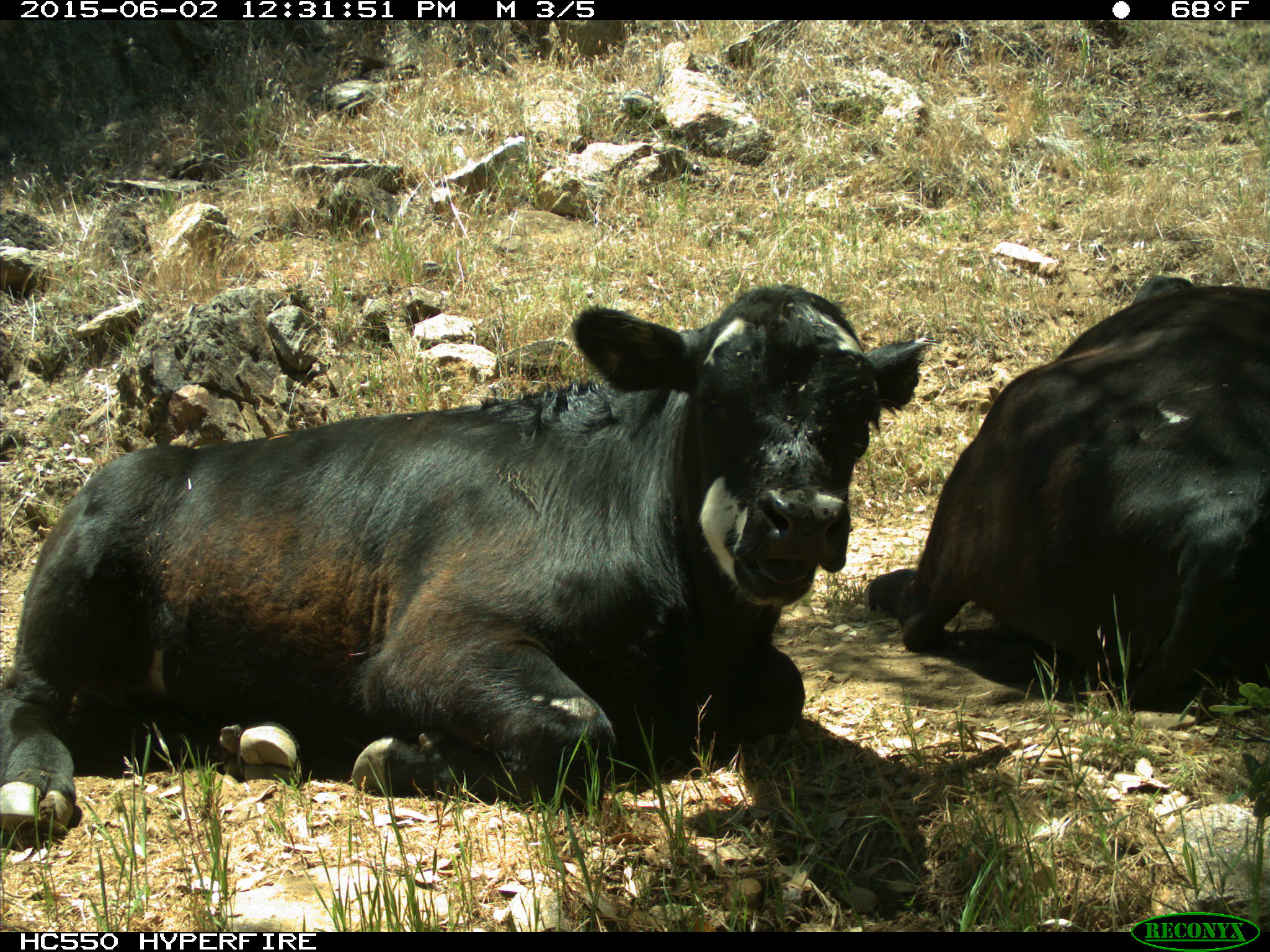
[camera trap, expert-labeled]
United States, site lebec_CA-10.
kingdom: Animalia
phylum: Chordata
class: Mammalia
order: Artiodactyla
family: Bovidae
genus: Bos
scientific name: Bos taurus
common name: domestic cow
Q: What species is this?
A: Bos taurus (domestic cow).